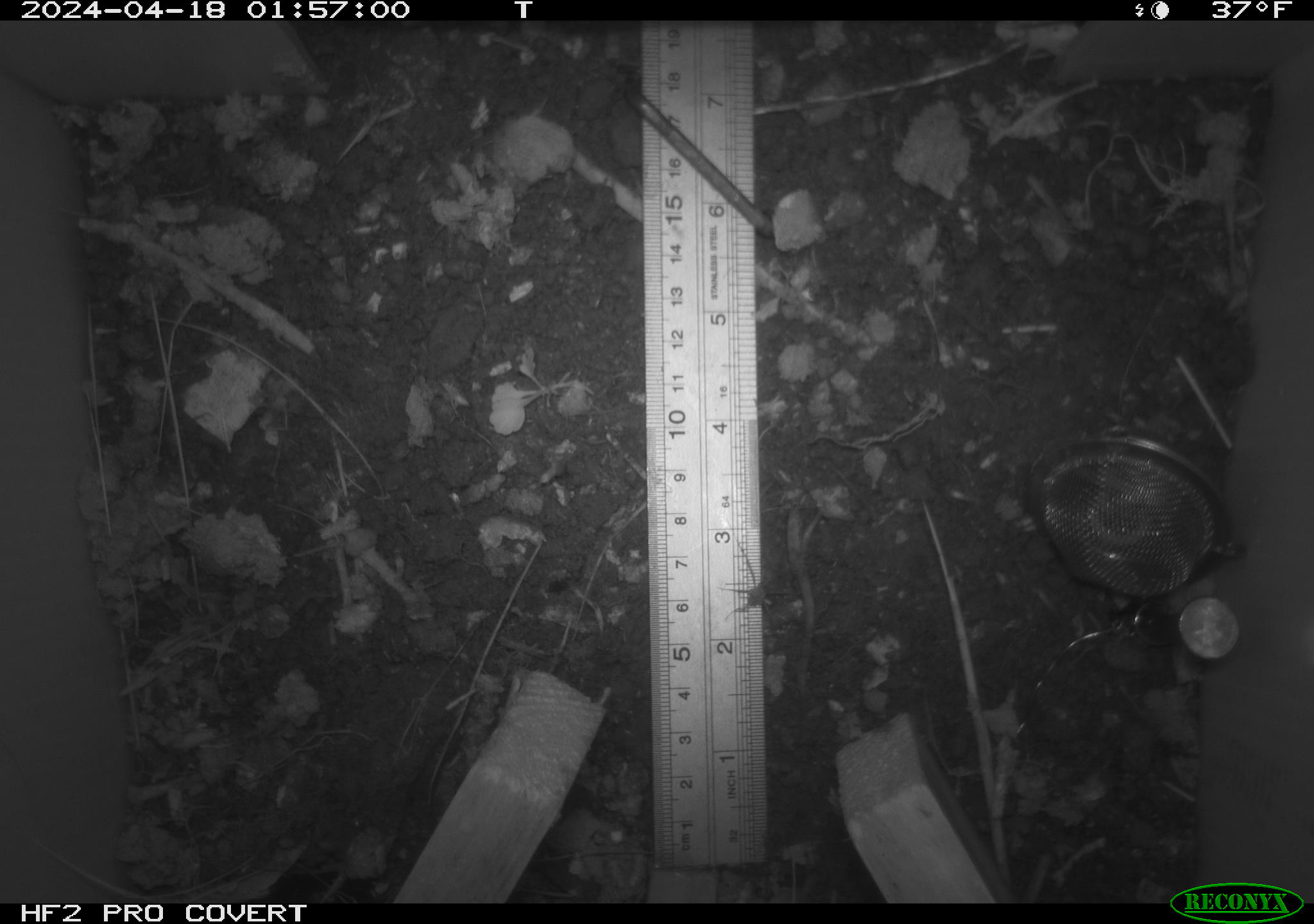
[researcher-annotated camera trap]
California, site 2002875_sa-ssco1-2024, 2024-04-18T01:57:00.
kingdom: Animalia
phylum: Arthropoda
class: Arachnida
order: Araneae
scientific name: Araneae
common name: spider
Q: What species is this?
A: Spider (Araneae).